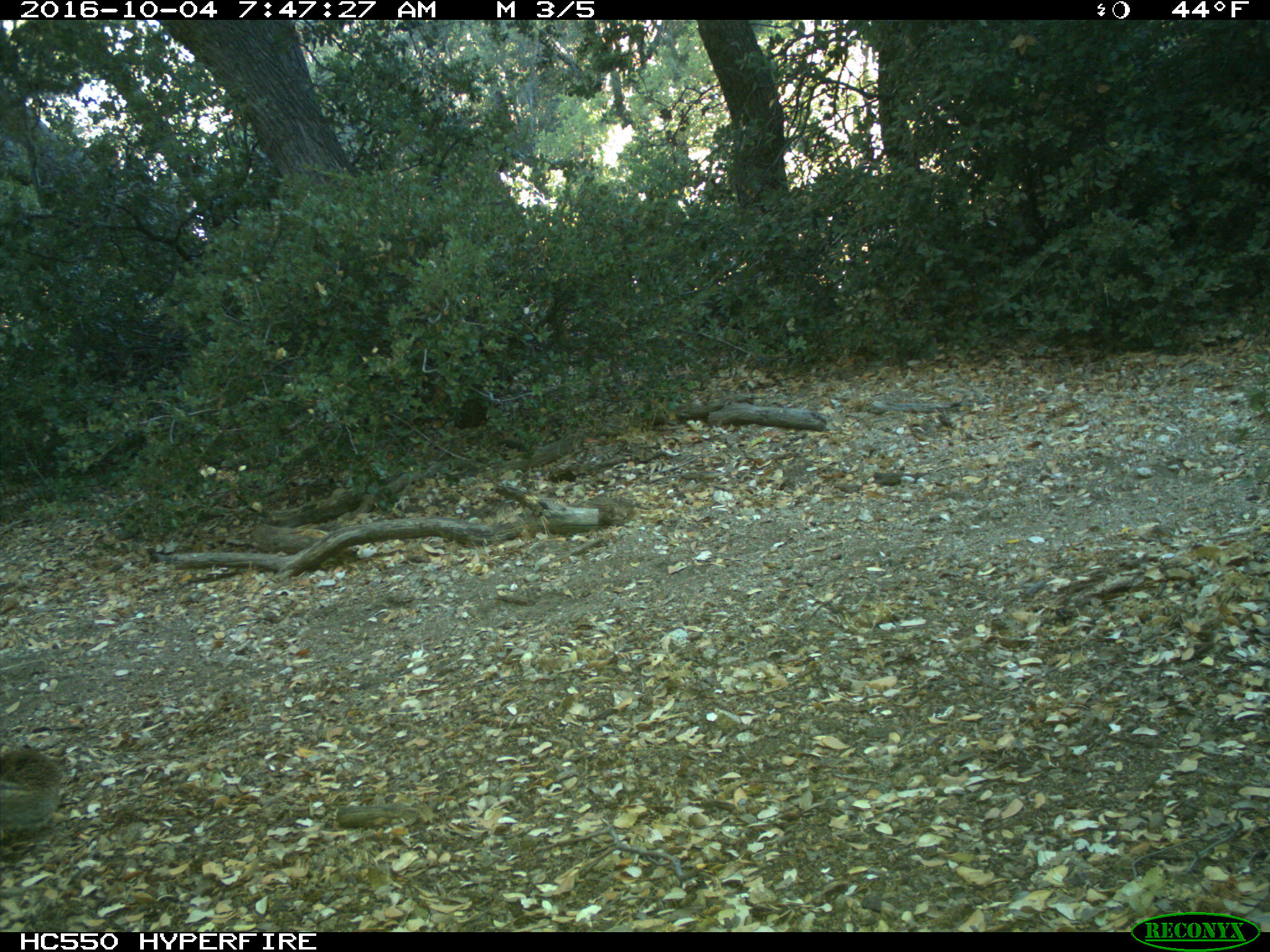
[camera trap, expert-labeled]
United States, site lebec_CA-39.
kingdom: Animalia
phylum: Chordata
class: Mammalia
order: Rodentia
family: Sciuridae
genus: Otospermophilus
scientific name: Otospermophilus beecheyi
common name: california ground squirrel